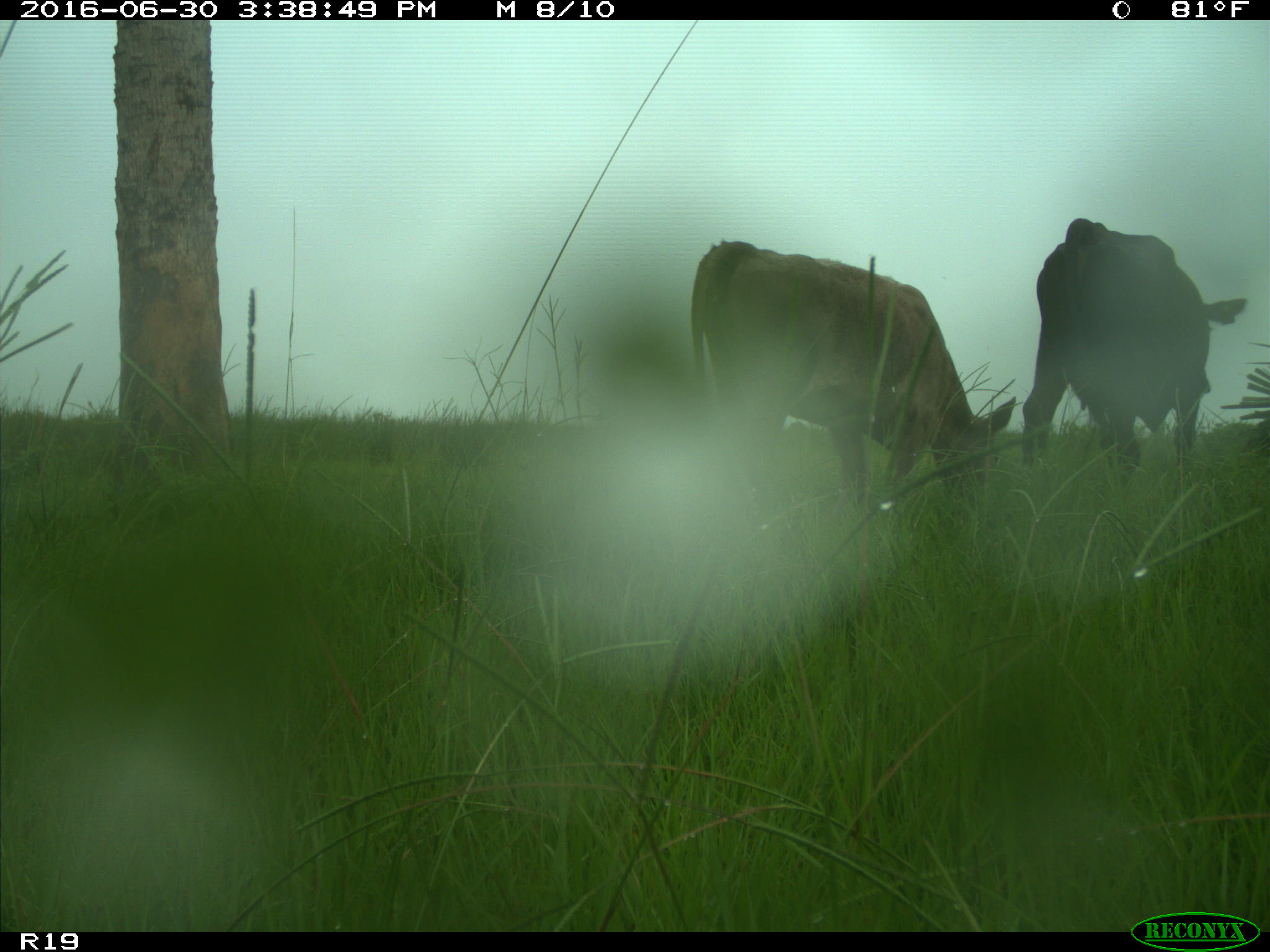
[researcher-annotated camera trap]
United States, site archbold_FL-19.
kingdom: Animalia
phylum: Chordata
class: Mammalia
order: Artiodactyla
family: Bovidae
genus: Bos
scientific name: Bos taurus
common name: domestic cow